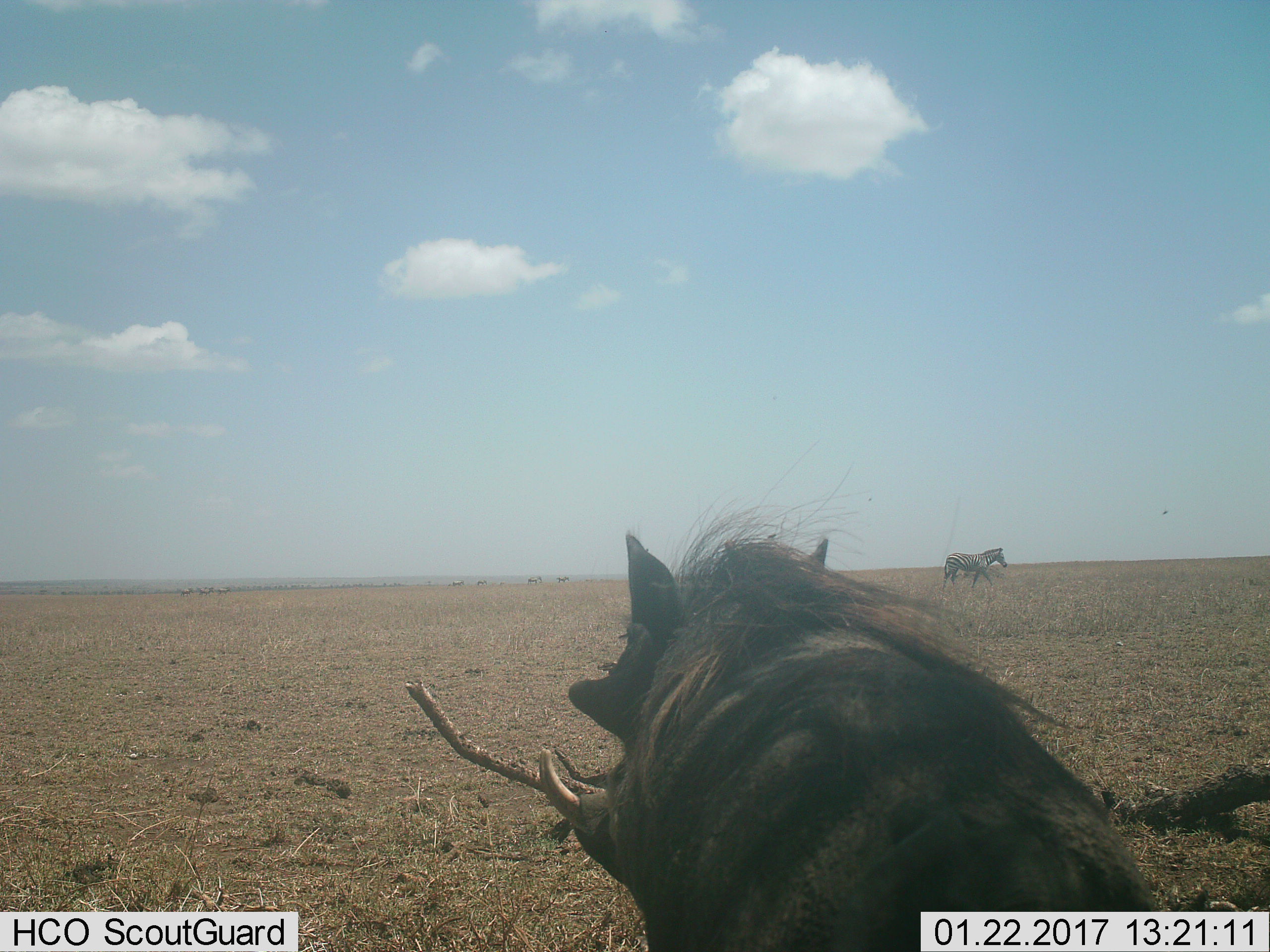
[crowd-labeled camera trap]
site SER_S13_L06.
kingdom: Animalia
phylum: Chordata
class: Mammalia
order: Artiodactyla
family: Suidae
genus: Phacochoerus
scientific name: Phacochoerus africanus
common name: warthog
Warthog (Phacochoerus africanus), count 1. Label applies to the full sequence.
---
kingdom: Animalia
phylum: Chordata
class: Mammalia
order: Perissodactyla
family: Equidae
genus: Equus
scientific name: Equus quagga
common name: plains zebra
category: zebraplains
Zebraplains (plains zebra) (Equus quagga), count 8. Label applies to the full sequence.